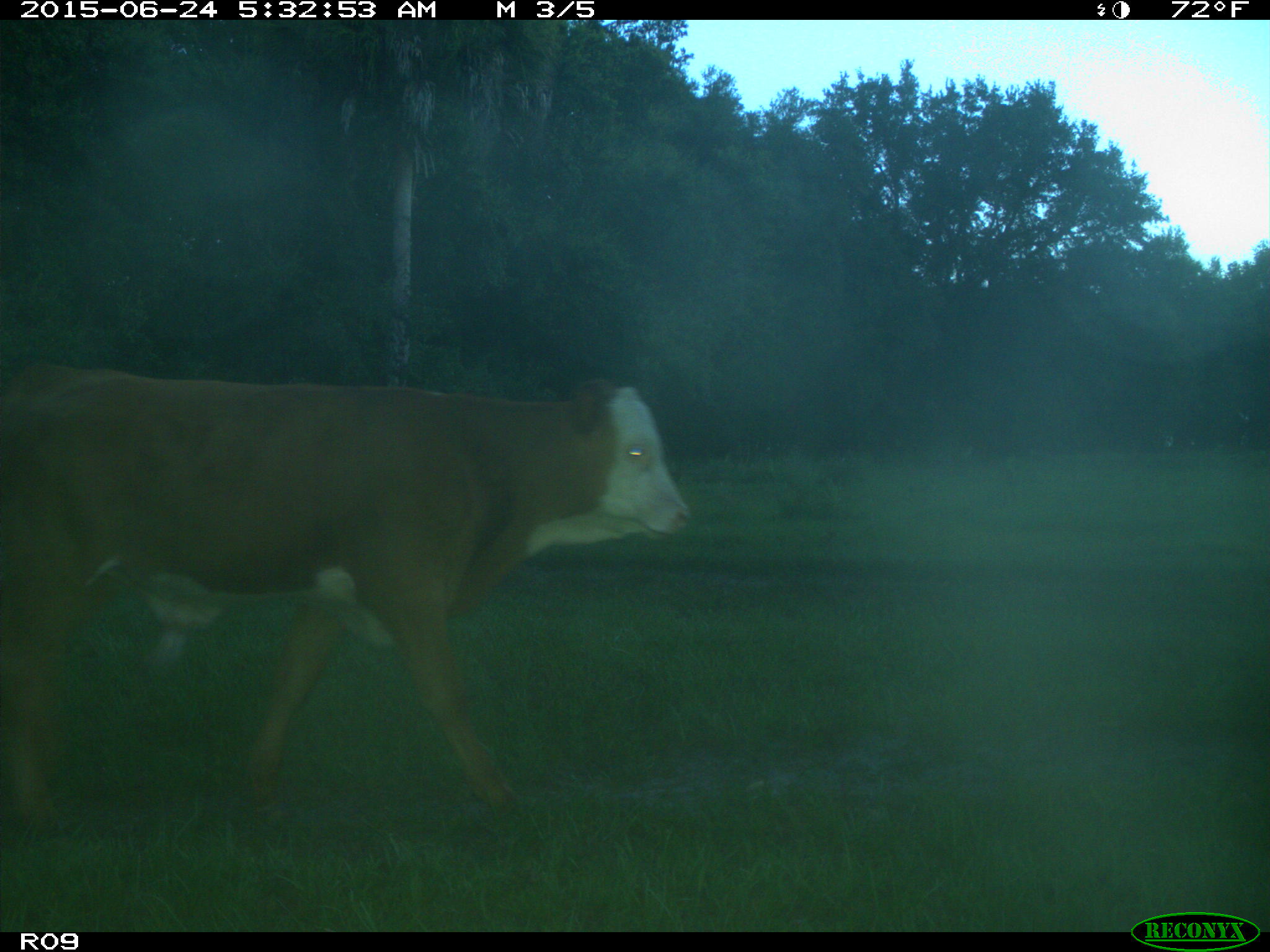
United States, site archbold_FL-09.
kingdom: Animalia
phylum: Chordata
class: Mammalia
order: Artiodactyla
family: Bovidae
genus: Bos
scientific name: Bos taurus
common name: domestic cow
Bos taurus (domestic cow).